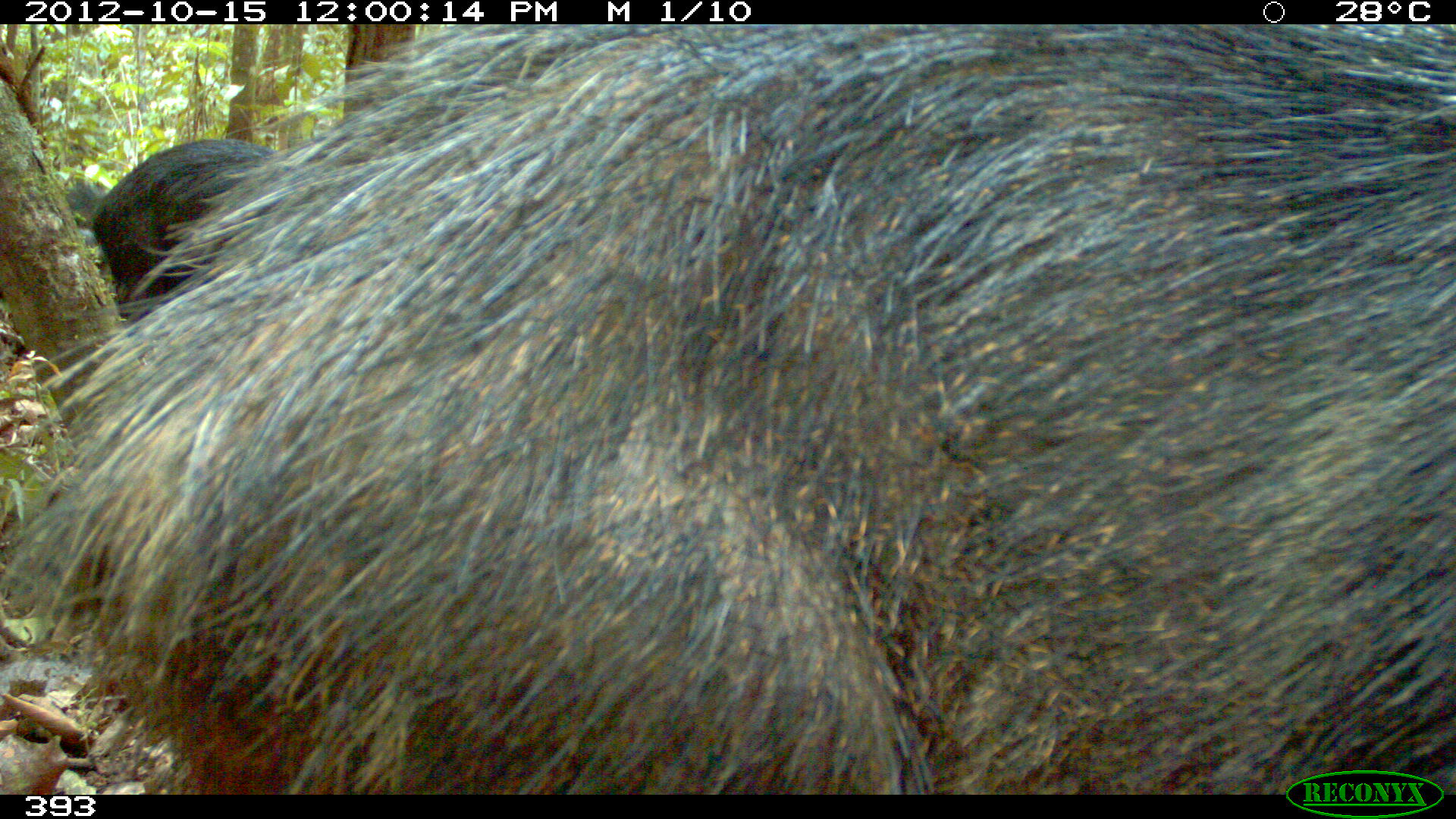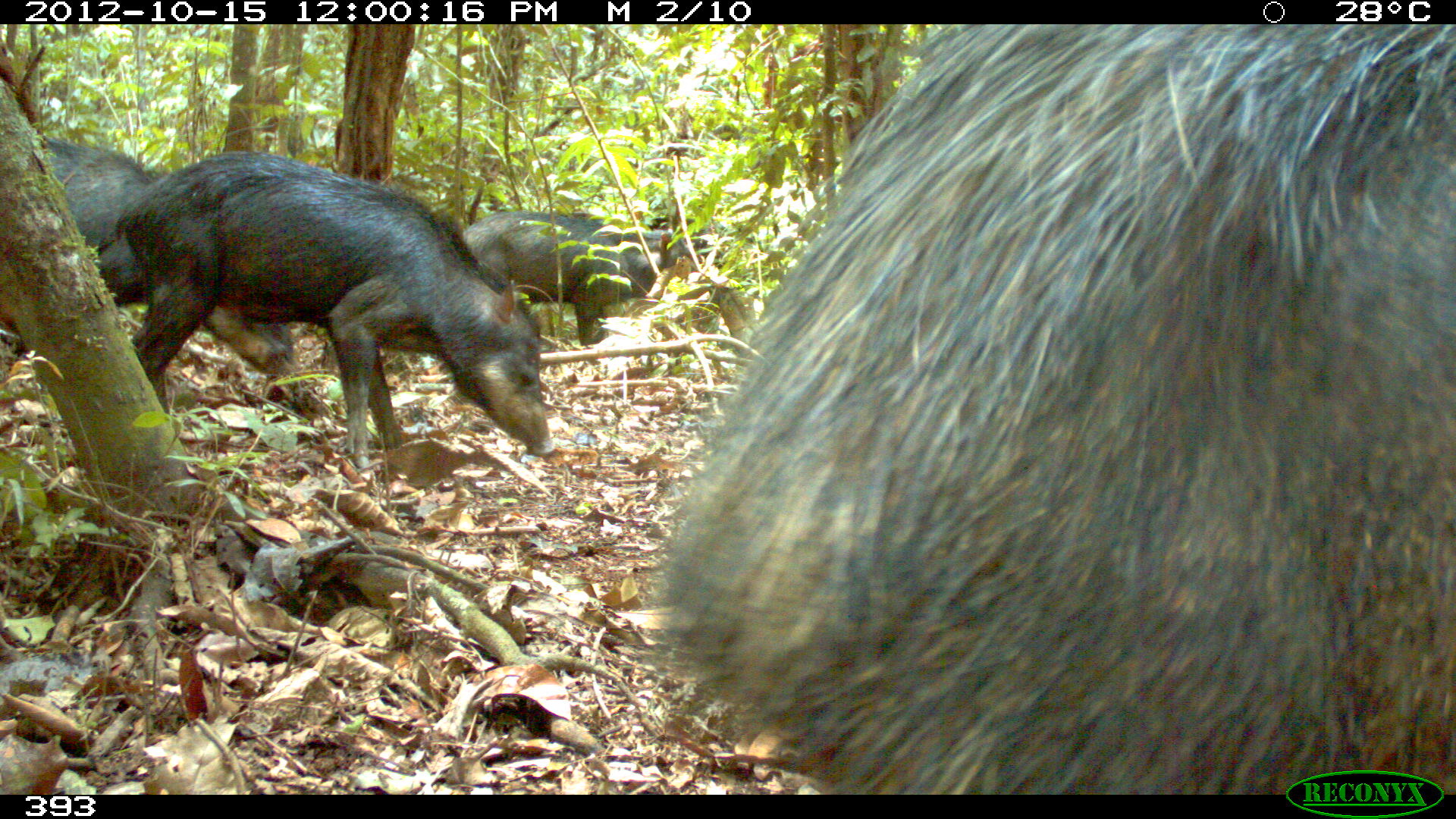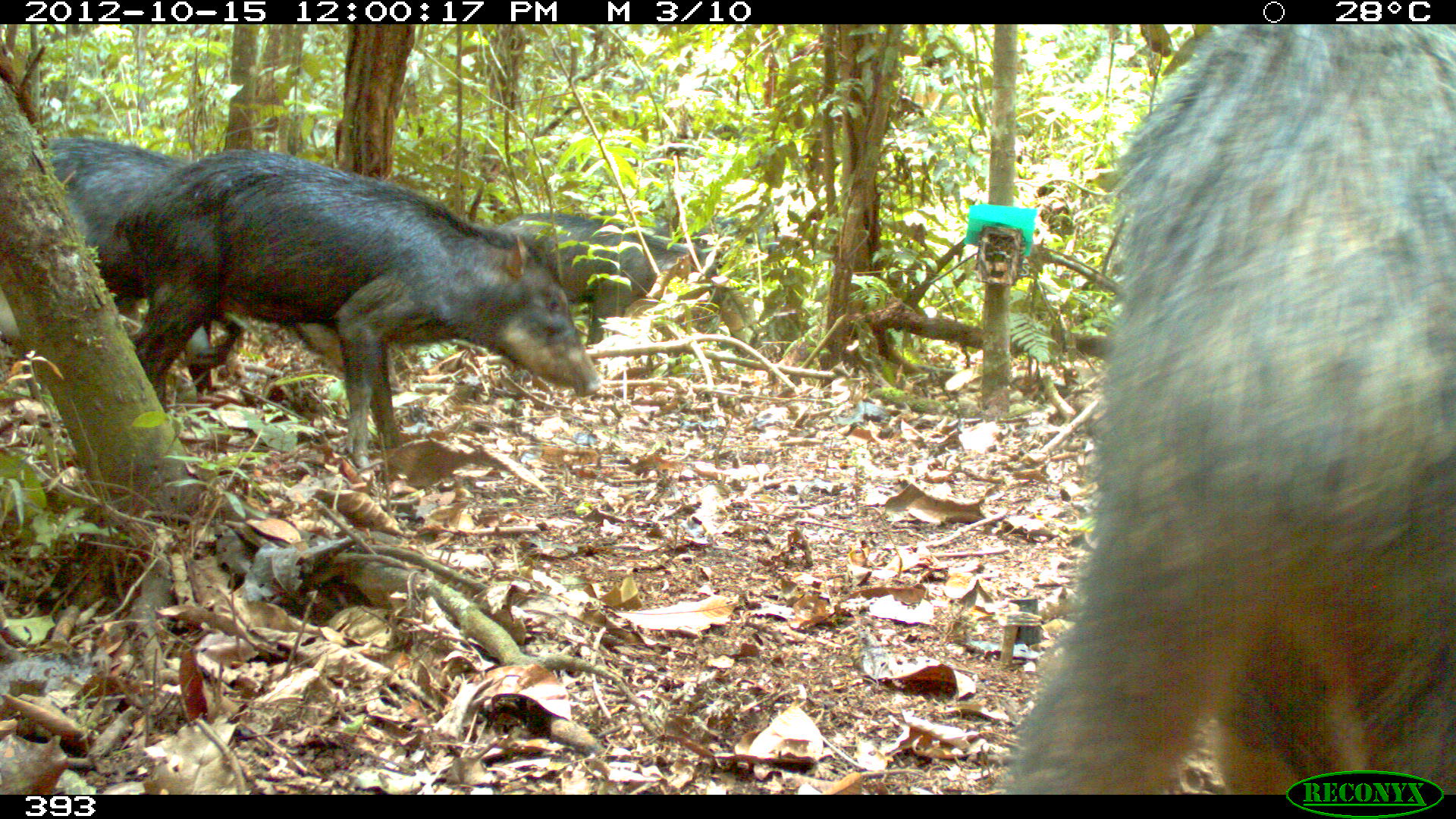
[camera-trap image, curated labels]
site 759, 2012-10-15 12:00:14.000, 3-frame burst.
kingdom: Animalia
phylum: Chordata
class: Mammalia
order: Artiodactyla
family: Tayassuidae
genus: Tayassu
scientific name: Tayassu pecari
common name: white-lipped peccary